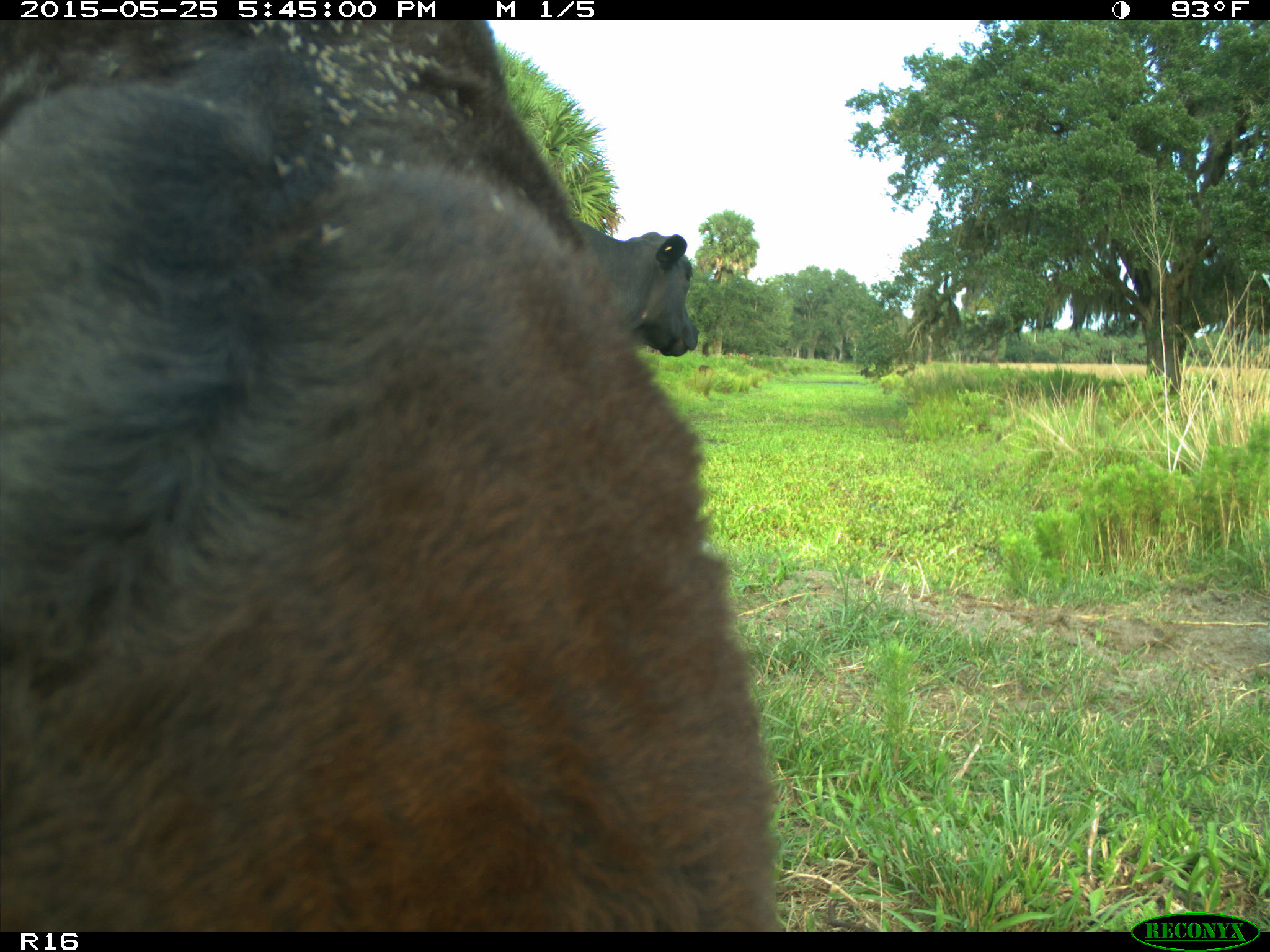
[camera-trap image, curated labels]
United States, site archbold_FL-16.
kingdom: Animalia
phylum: Chordata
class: Mammalia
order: Artiodactyla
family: Bovidae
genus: Bos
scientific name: Bos taurus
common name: domestic cow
Bos taurus (domestic cow).